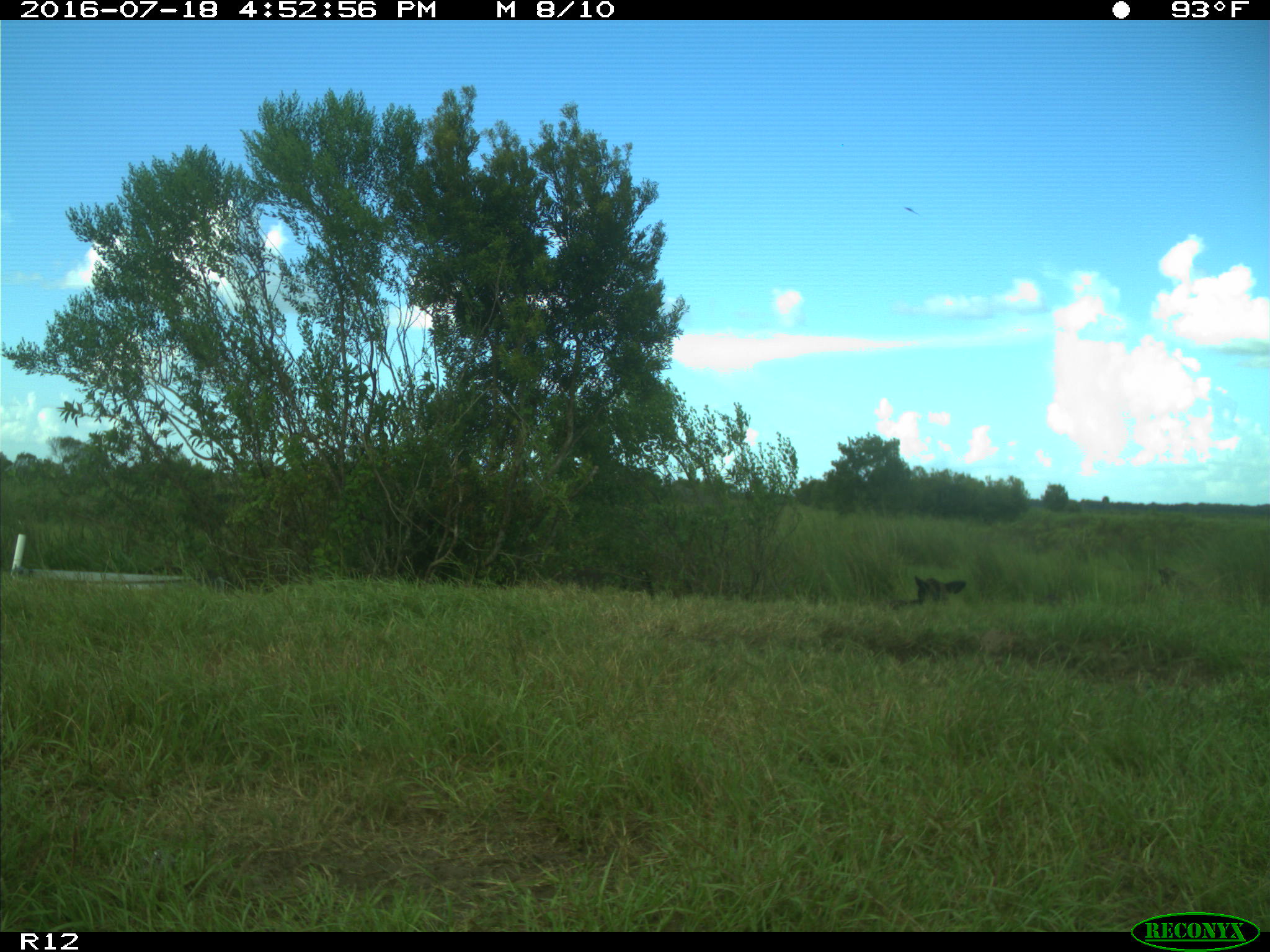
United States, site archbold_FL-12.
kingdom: Animalia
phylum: Chordata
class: Mammalia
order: Artiodactyla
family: Bovidae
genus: Bos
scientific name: Bos taurus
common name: domestic cow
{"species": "Bos taurus (domestic cow)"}